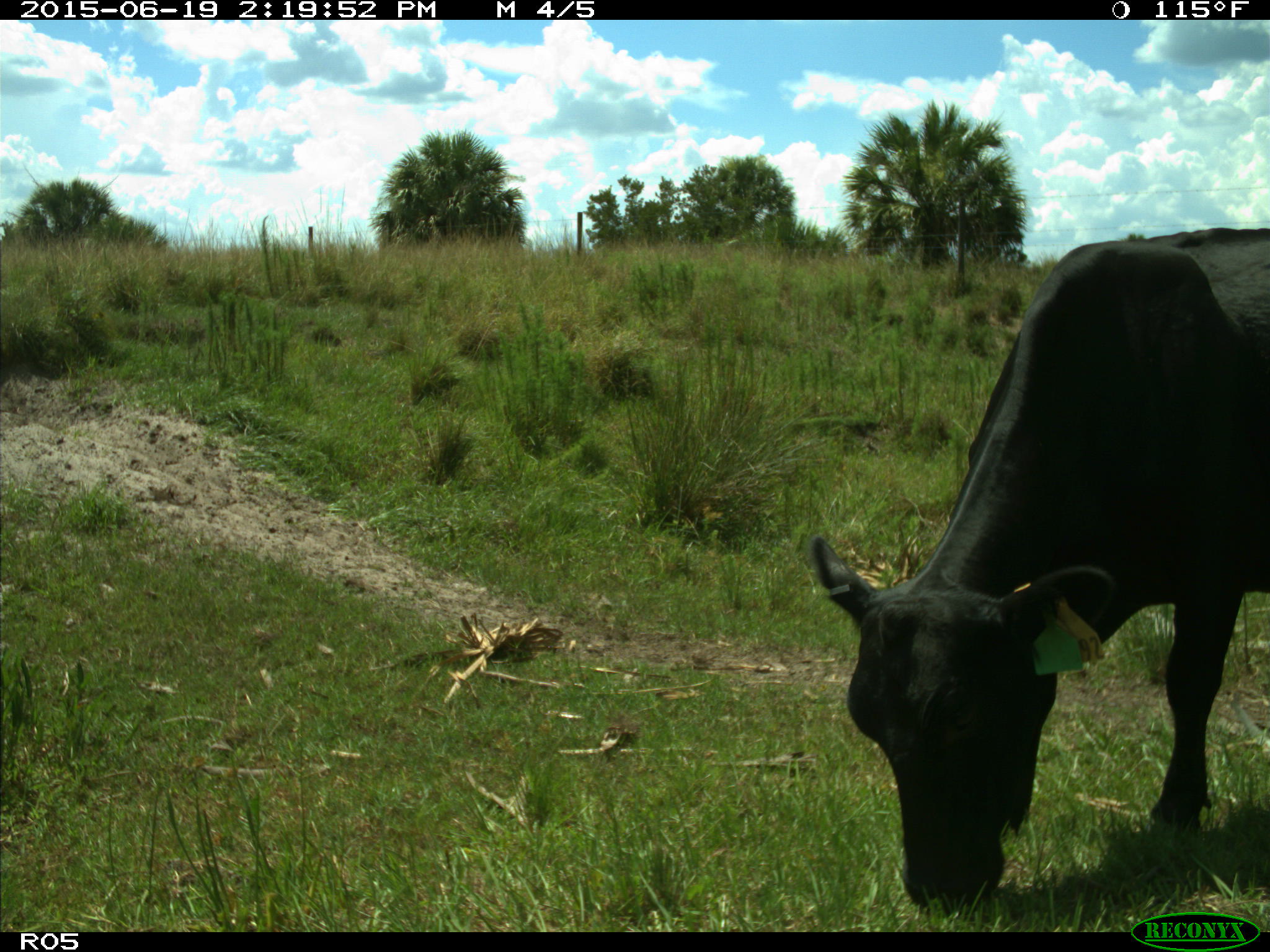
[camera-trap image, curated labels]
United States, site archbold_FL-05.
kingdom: Animalia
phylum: Chordata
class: Mammalia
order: Artiodactyla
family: Bovidae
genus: Bos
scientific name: Bos taurus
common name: domestic cow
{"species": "Bos taurus (domestic cow)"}